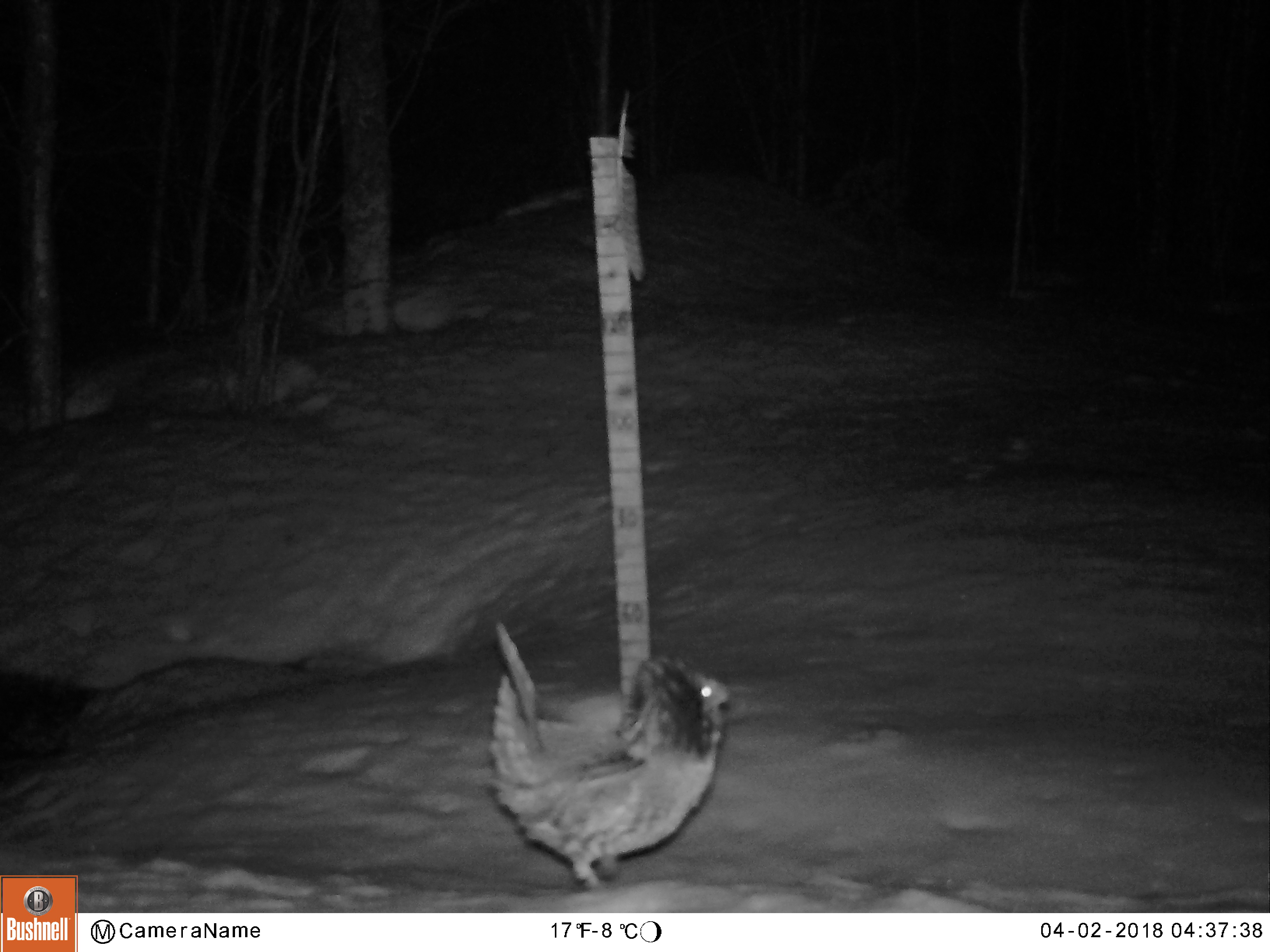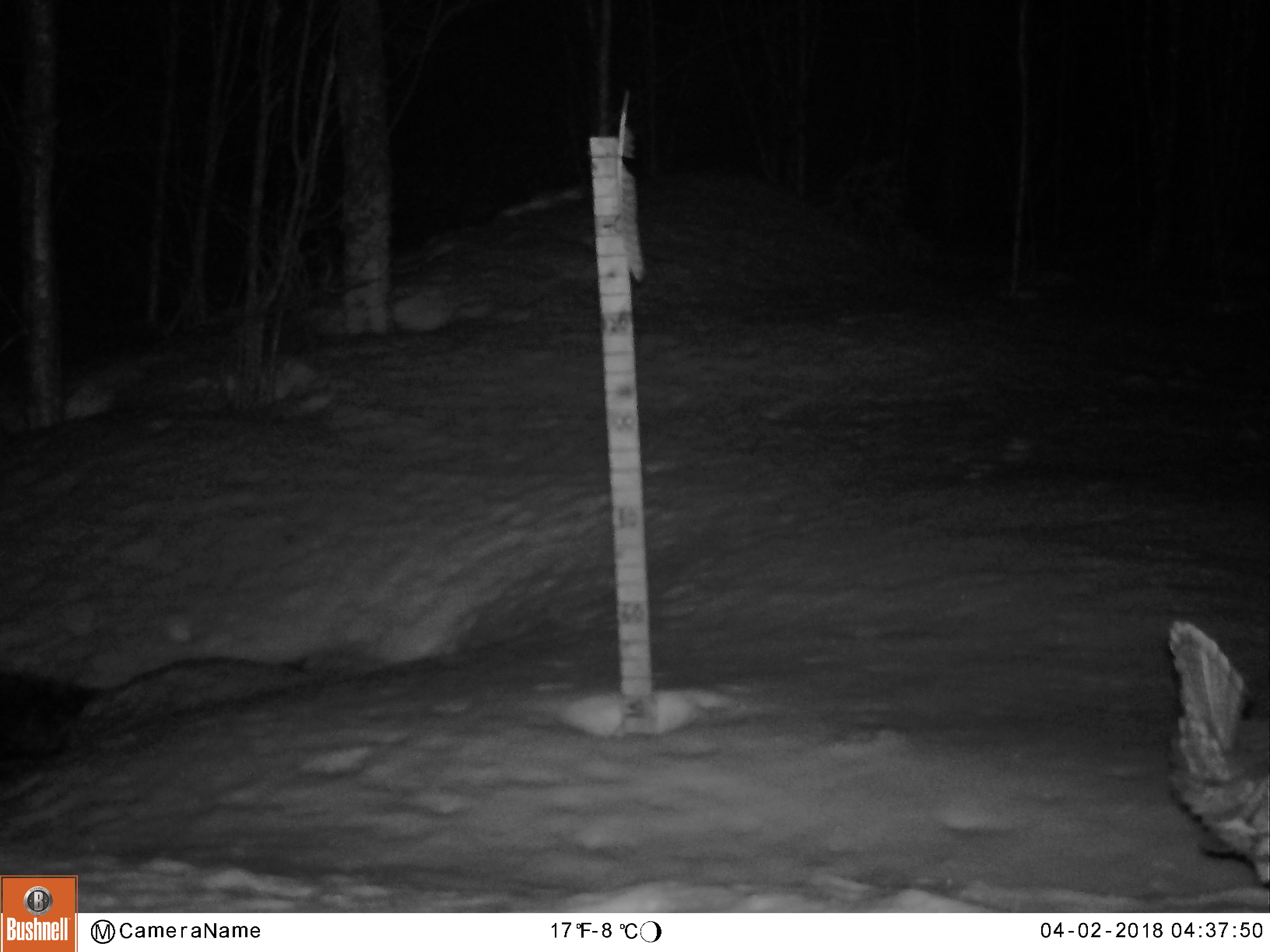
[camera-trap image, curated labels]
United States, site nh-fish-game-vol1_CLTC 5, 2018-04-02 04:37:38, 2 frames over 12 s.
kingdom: Animalia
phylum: Chordata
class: Aves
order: Galliformes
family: Phasianidae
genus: Bonasa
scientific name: Bonasa umbellus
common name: ruffed grouse